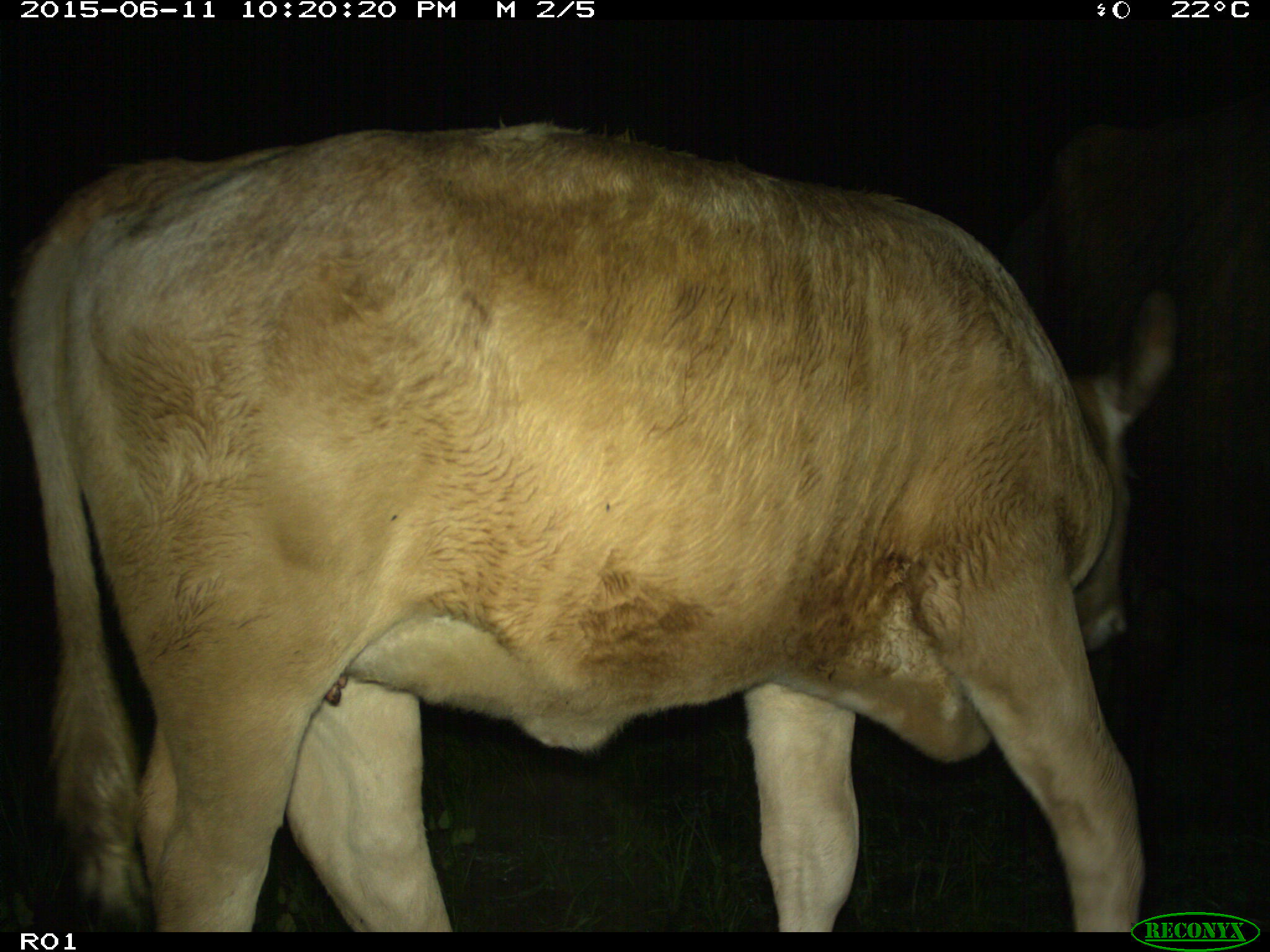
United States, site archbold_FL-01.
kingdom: Animalia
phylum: Chordata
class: Mammalia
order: Artiodactyla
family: Bovidae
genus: Bos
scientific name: Bos taurus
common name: domestic cow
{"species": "Bos taurus (domestic cow)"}